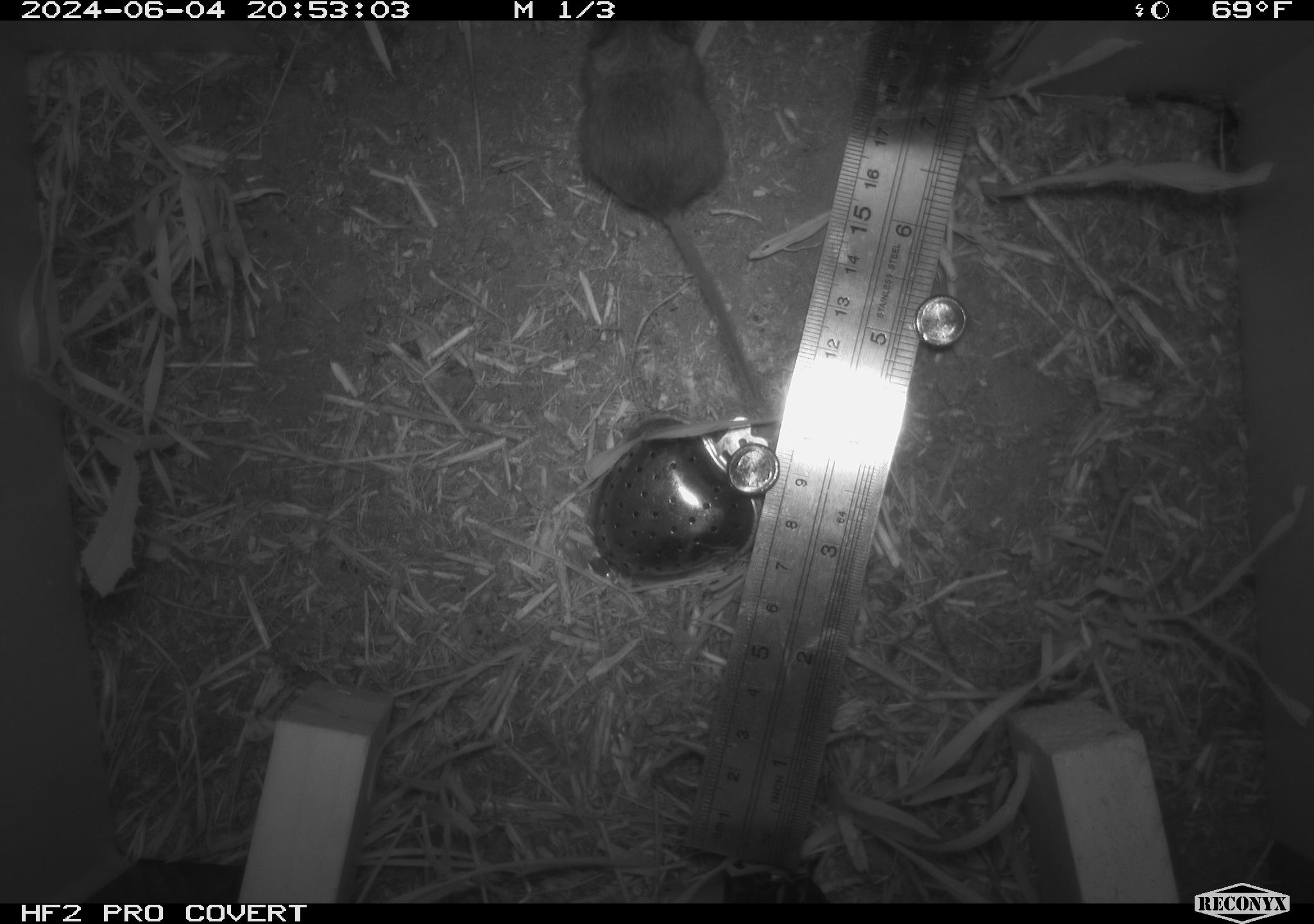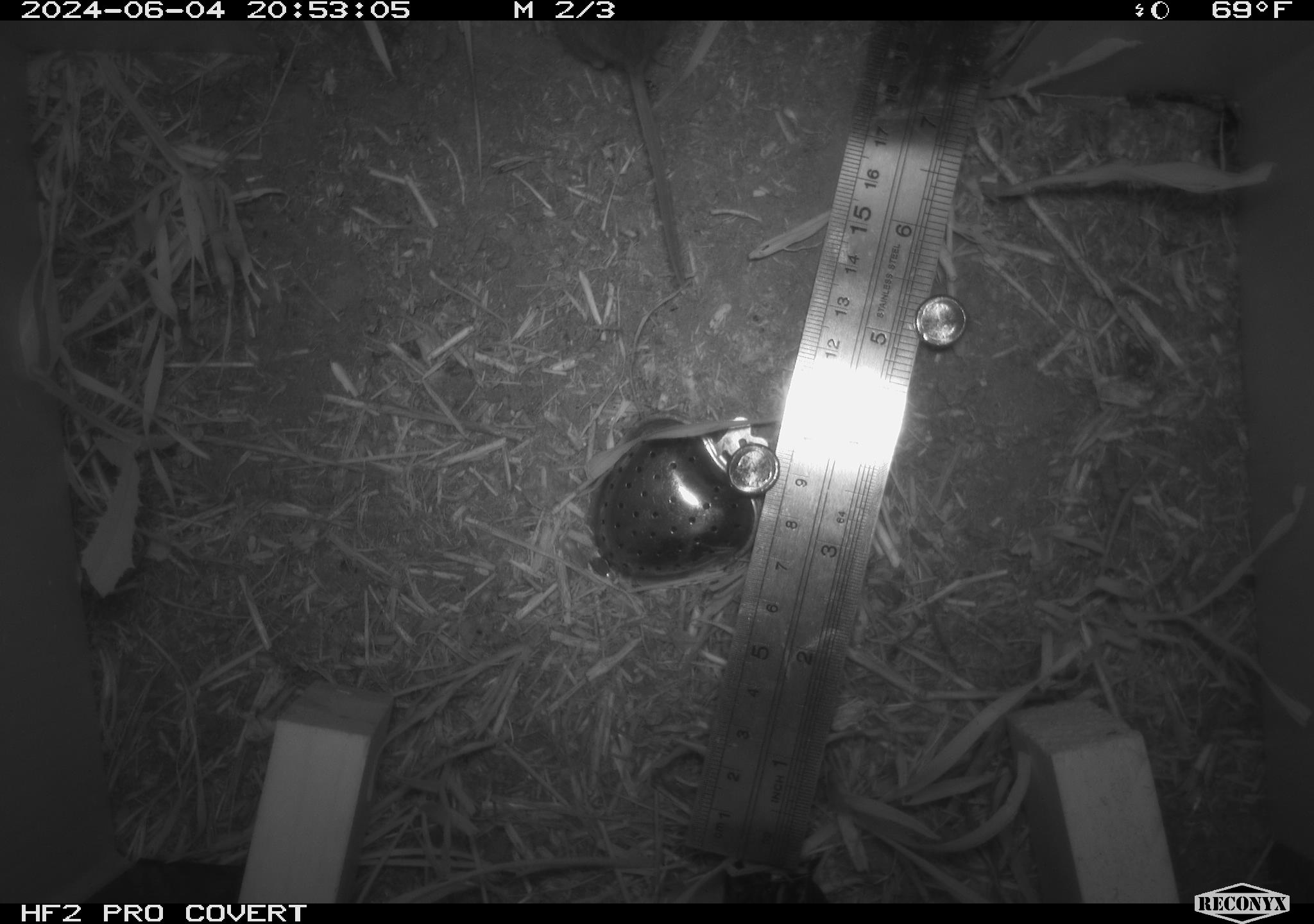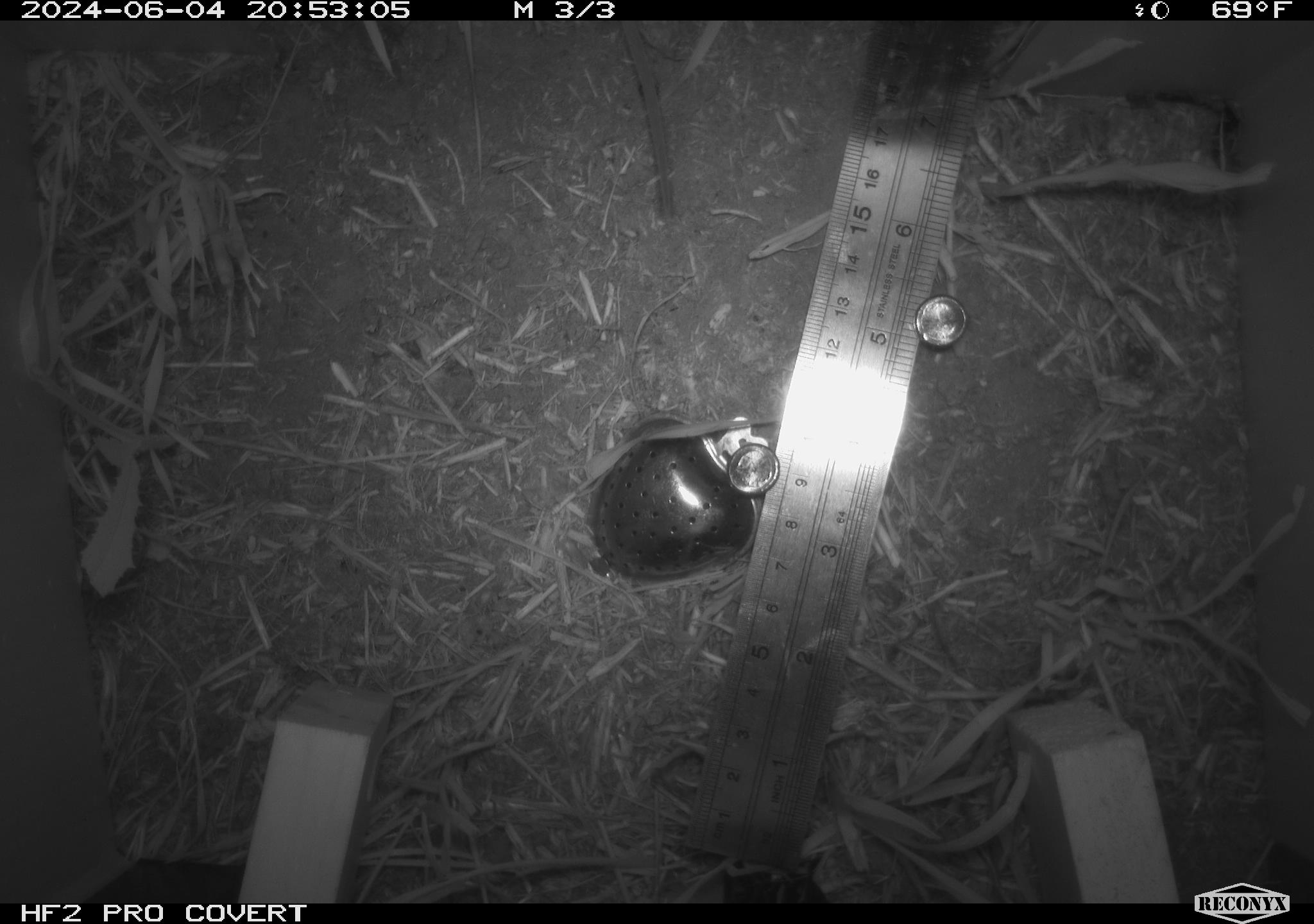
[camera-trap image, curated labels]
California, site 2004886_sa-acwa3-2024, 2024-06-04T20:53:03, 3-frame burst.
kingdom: Animalia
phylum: Chordata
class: Mammalia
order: Rodentia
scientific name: Rodentia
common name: mouse species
Mouse species (Rodentia).